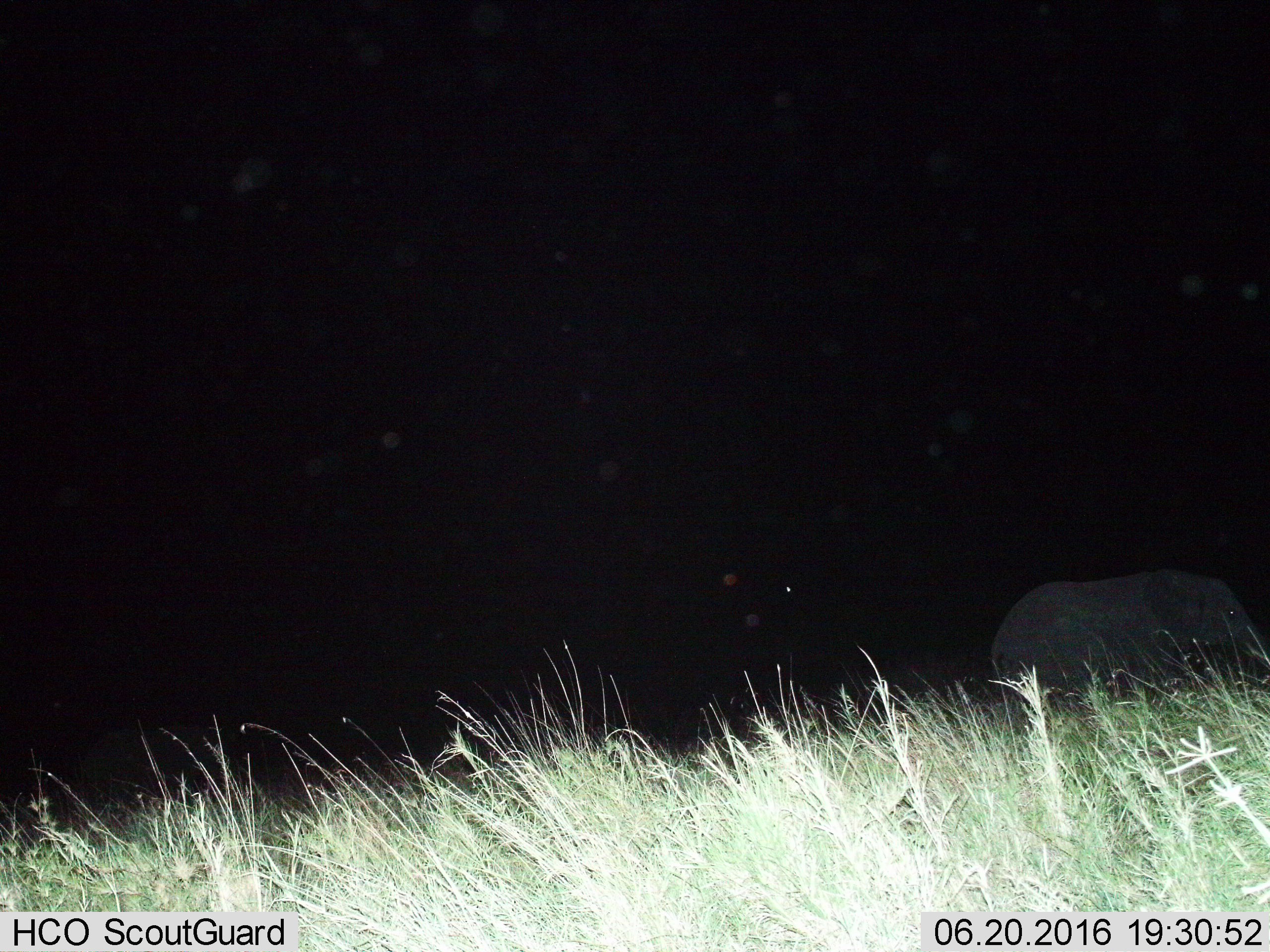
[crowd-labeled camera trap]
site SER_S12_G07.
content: unidentified animal